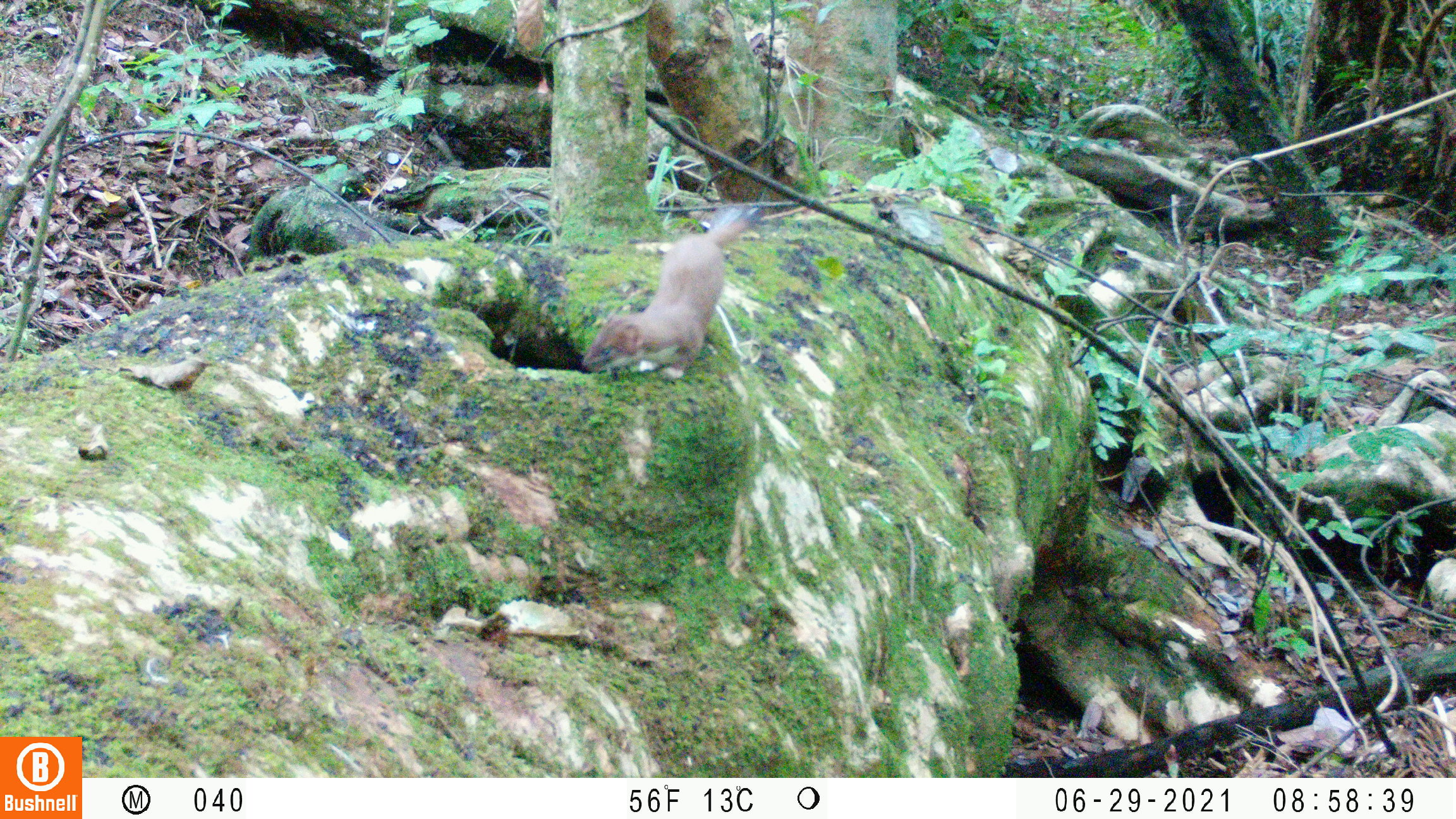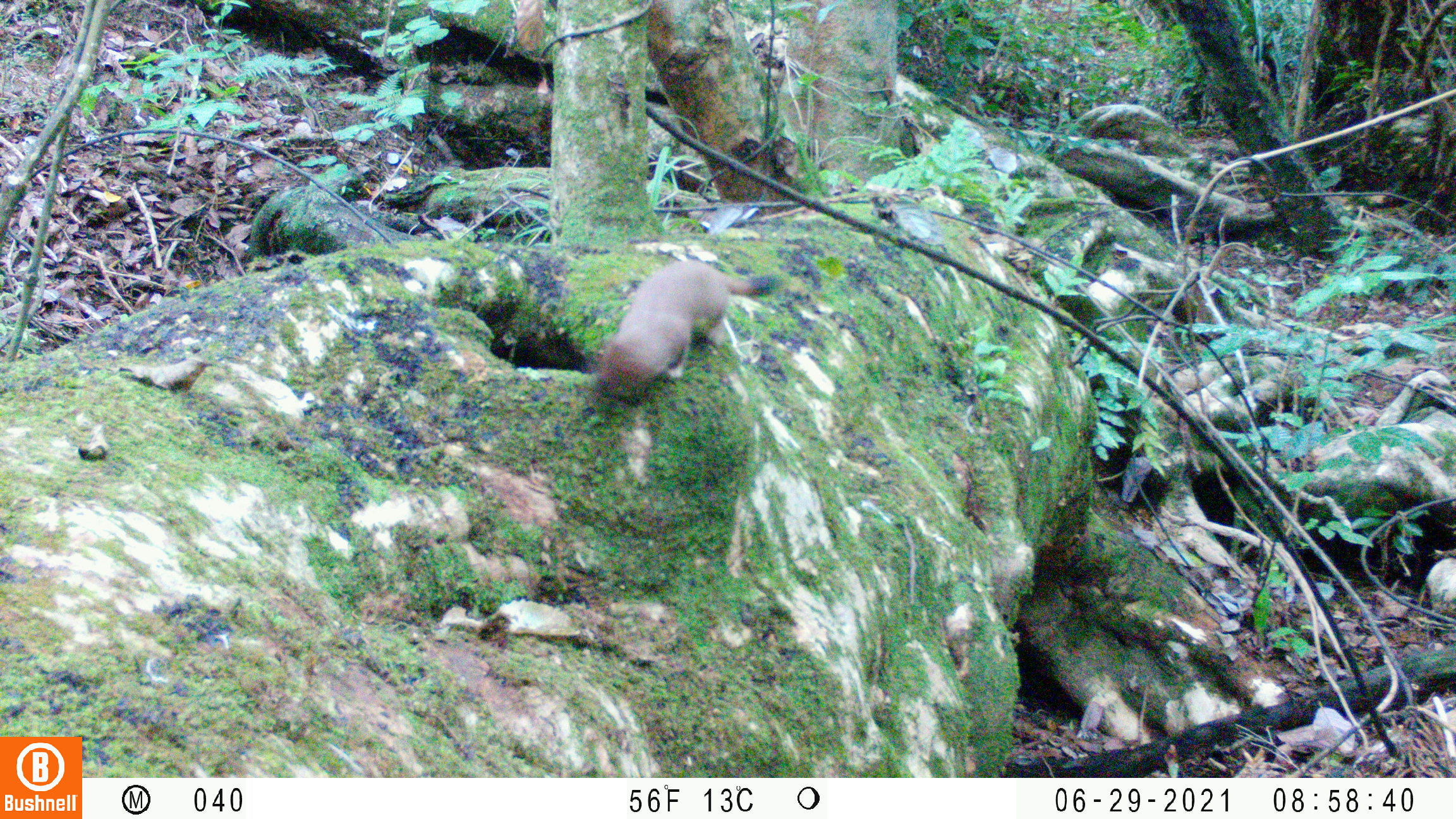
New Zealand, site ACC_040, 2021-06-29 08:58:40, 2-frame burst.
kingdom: Animalia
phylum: Chordata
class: Mammalia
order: Carnivora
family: Mustelidae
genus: Mustela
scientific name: Mustela erminea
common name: stoat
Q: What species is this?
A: Stoat (Mustela erminea).